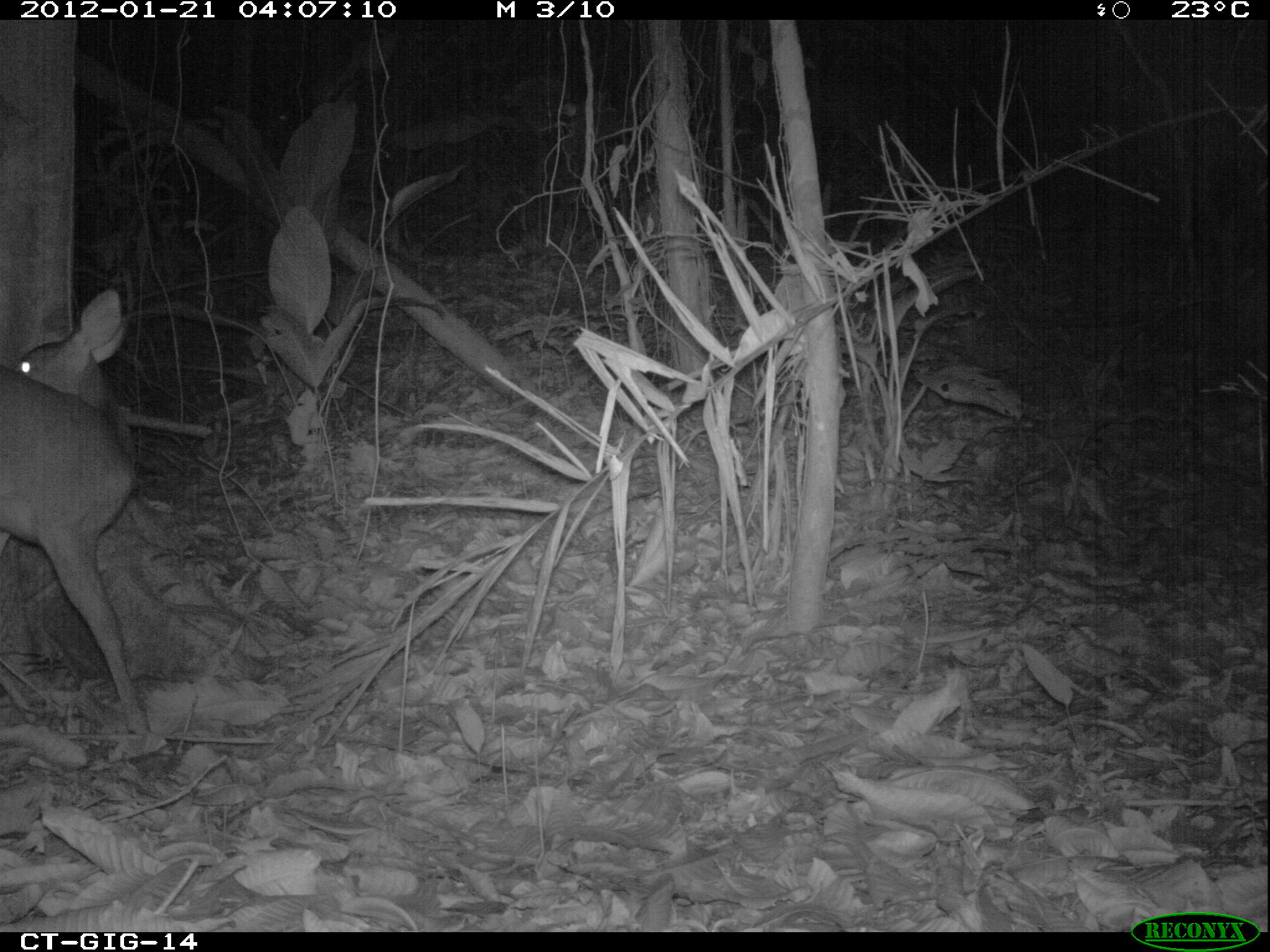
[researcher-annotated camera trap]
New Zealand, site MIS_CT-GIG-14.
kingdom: Animalia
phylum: Chordata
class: Mammalia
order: Artiodactyla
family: Cervidae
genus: Odocoileus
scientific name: Odocoileus virginianus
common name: white-tailed deer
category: white tailed deer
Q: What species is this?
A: White tailed deer (white-tailed deer) (Odocoileus virginianus).